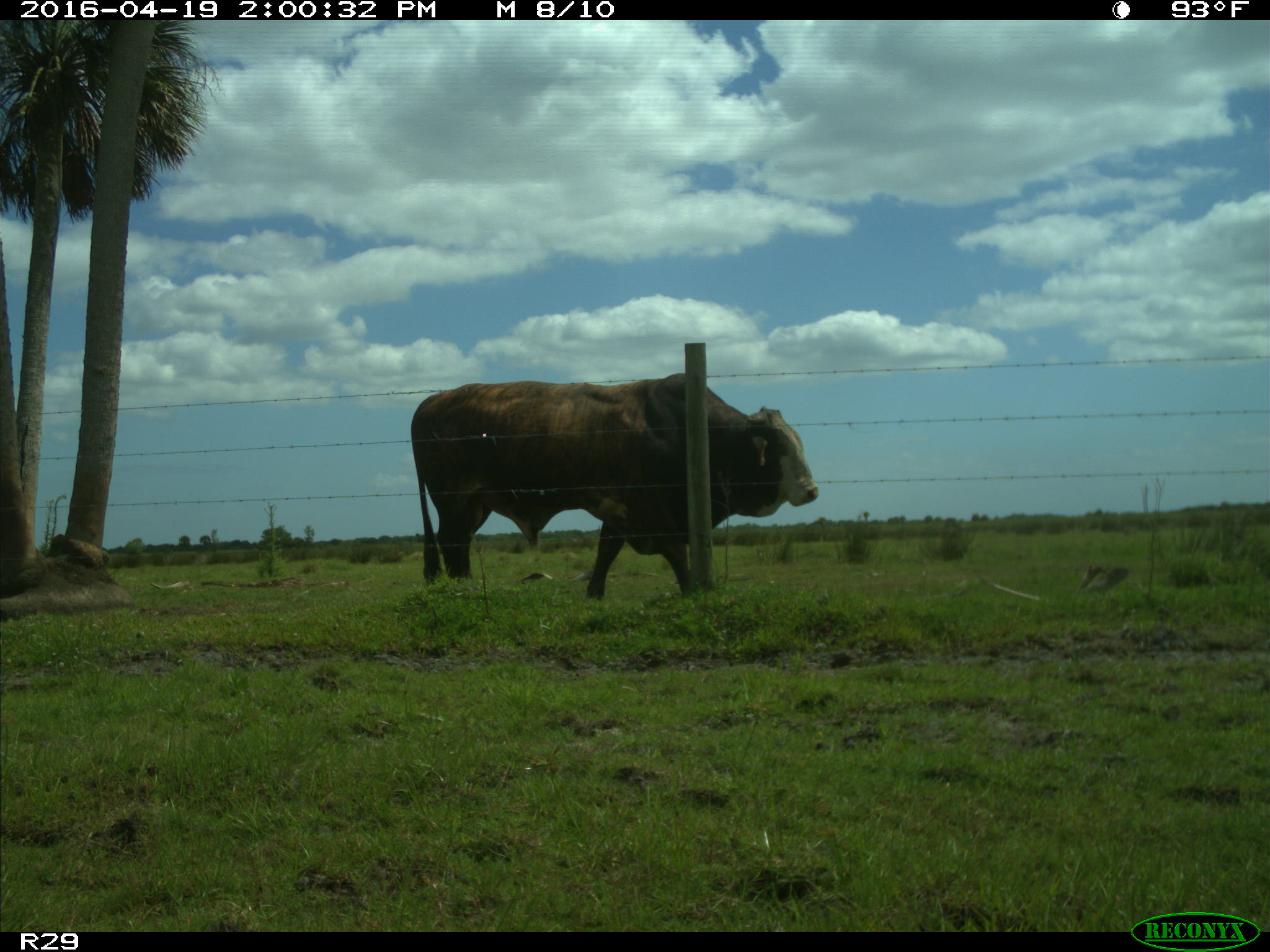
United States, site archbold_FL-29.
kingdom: Animalia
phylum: Chordata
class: Mammalia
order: Artiodactyla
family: Bovidae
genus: Bos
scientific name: Bos taurus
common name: domestic cow